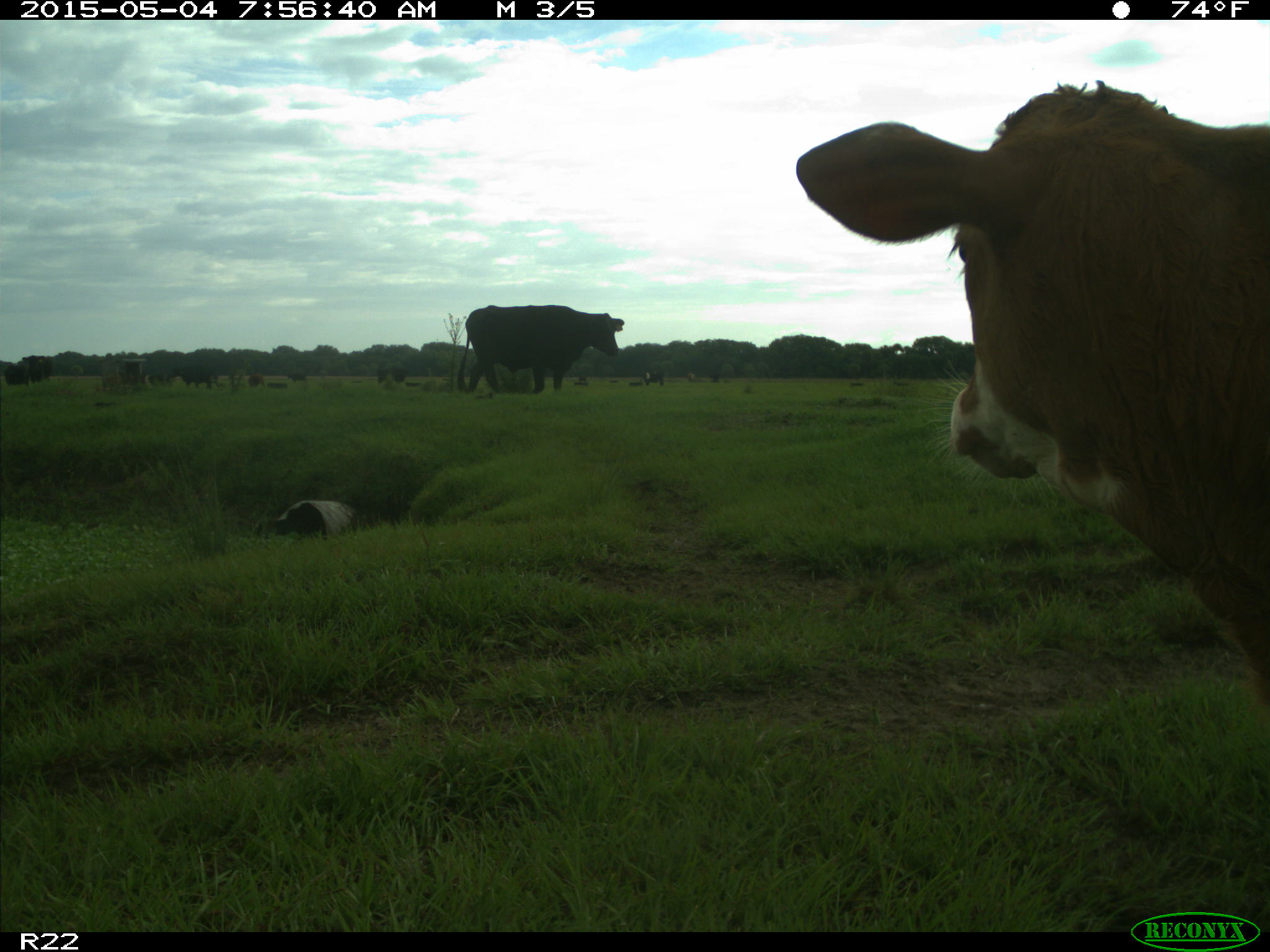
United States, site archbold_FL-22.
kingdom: Animalia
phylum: Chordata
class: Mammalia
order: Artiodactyla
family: Bovidae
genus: Bos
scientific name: Bos taurus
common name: domestic cow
Bos taurus (domestic cow).